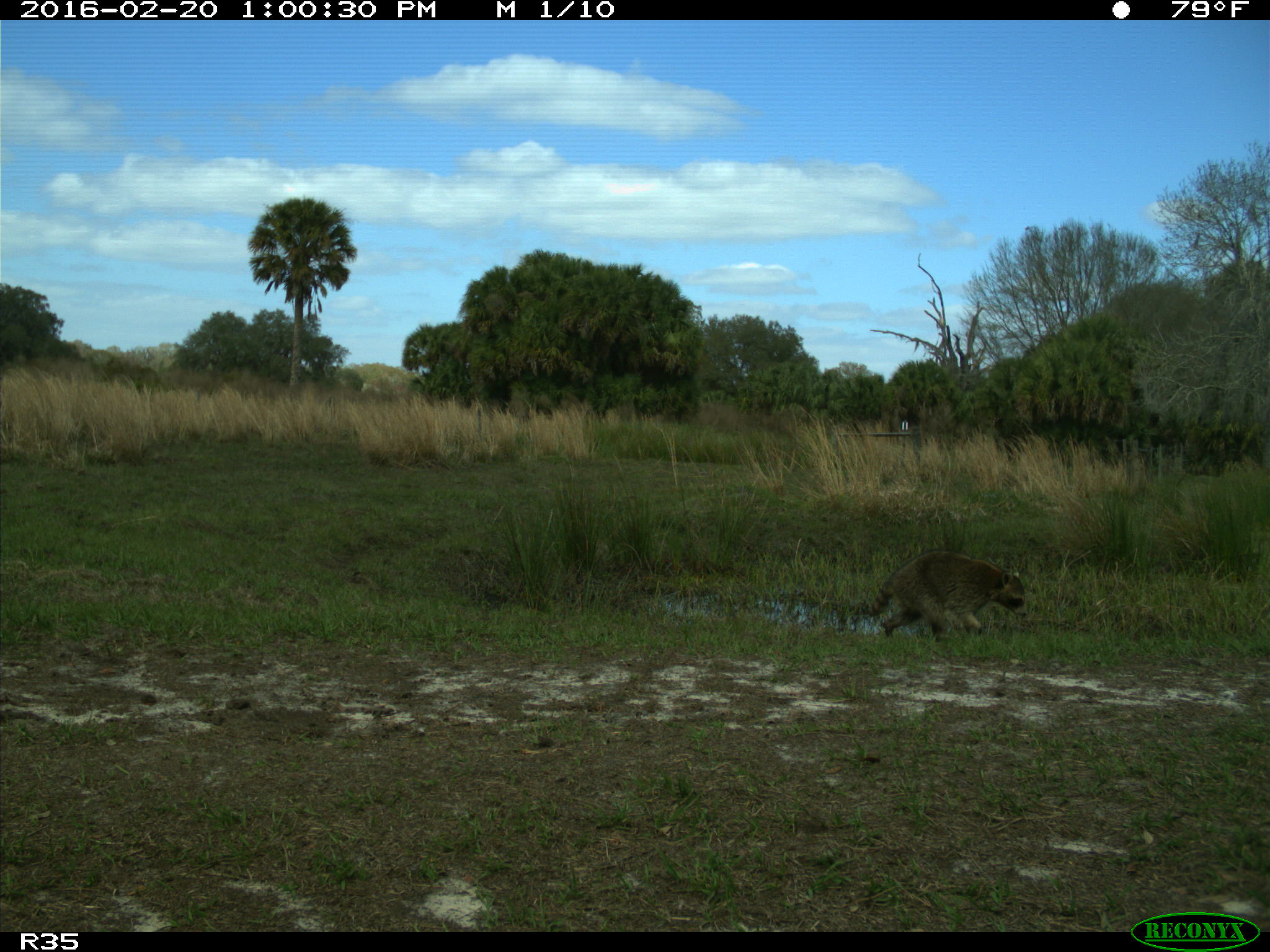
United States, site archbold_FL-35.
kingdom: Animalia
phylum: Chordata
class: Mammalia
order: Carnivora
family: Procyonidae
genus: Procyon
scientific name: Procyon lotor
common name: common raccoon